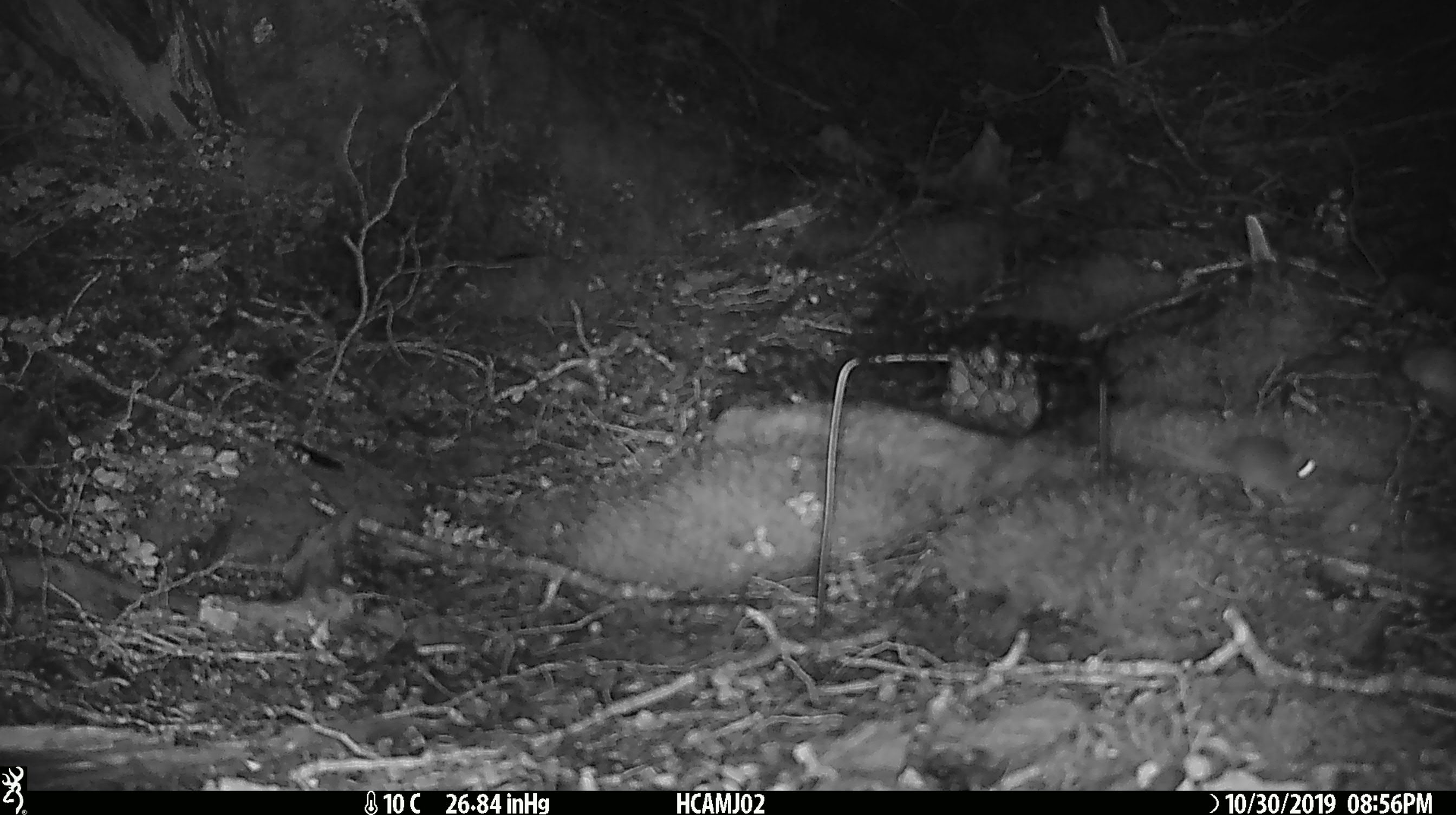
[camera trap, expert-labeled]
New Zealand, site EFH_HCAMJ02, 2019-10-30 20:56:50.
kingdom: Animalia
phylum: Chordata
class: Mammalia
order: Rodentia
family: Muridae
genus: Mus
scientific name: Mus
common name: mouse